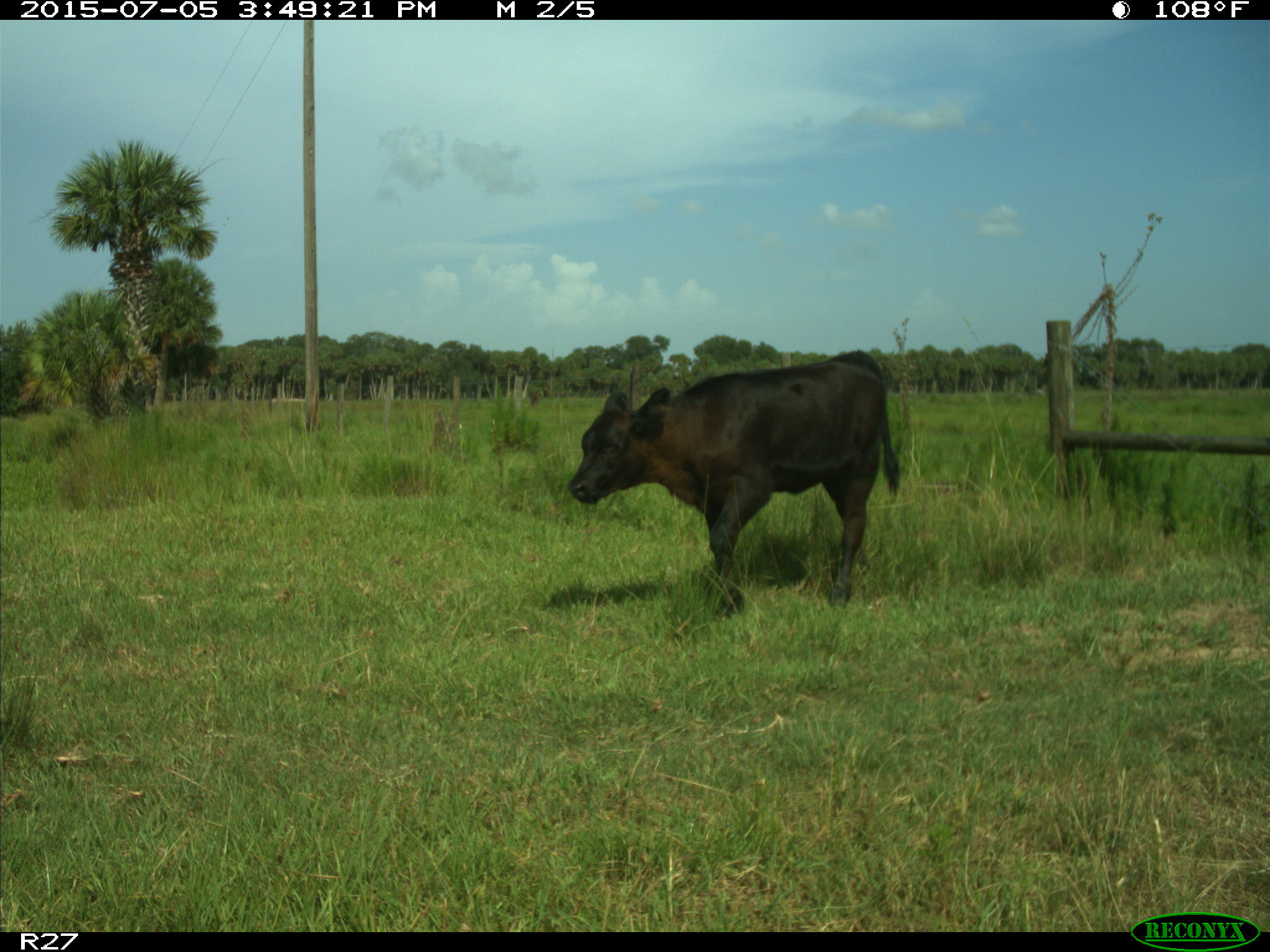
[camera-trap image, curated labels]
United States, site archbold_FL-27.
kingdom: Animalia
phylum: Chordata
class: Mammalia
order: Artiodactyla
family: Bovidae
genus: Bos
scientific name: Bos taurus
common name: domestic cow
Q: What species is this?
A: Bos taurus (domestic cow).